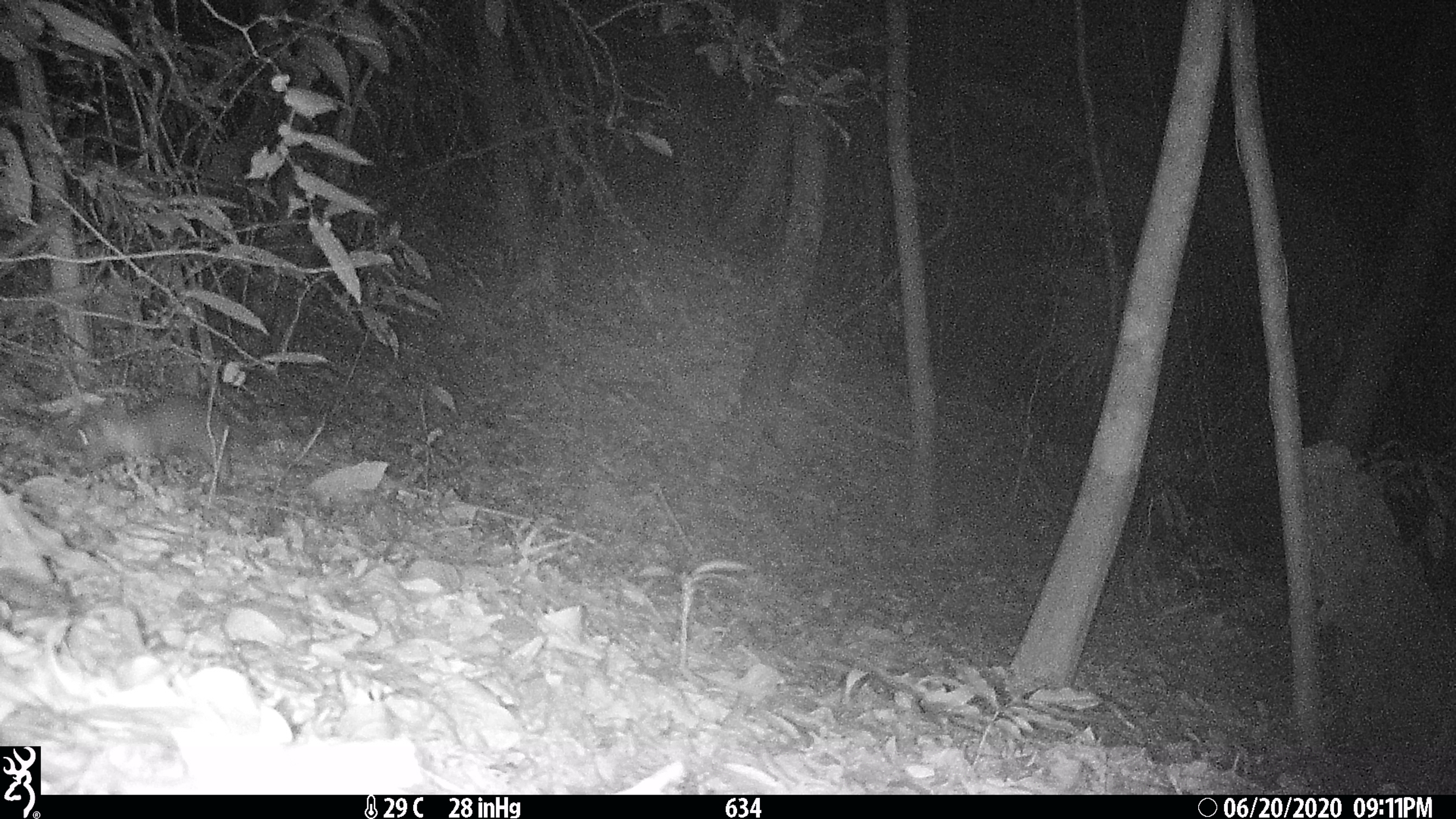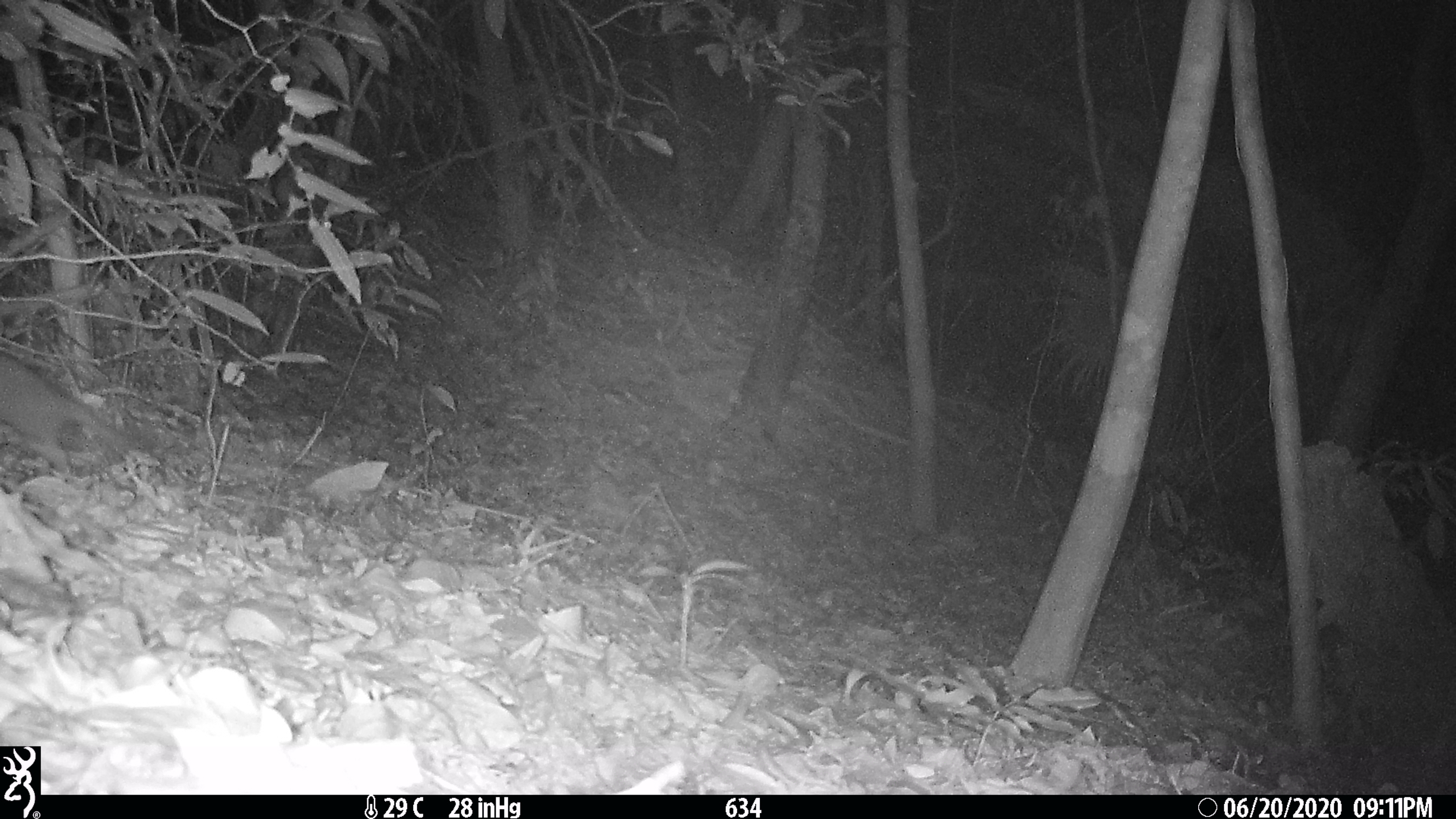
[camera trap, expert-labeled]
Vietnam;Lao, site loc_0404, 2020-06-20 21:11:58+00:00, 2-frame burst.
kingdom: Animalia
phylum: Chordata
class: Mammalia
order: Carnivora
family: Mustelidae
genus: Melogale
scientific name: Melogale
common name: ferret badger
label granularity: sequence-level